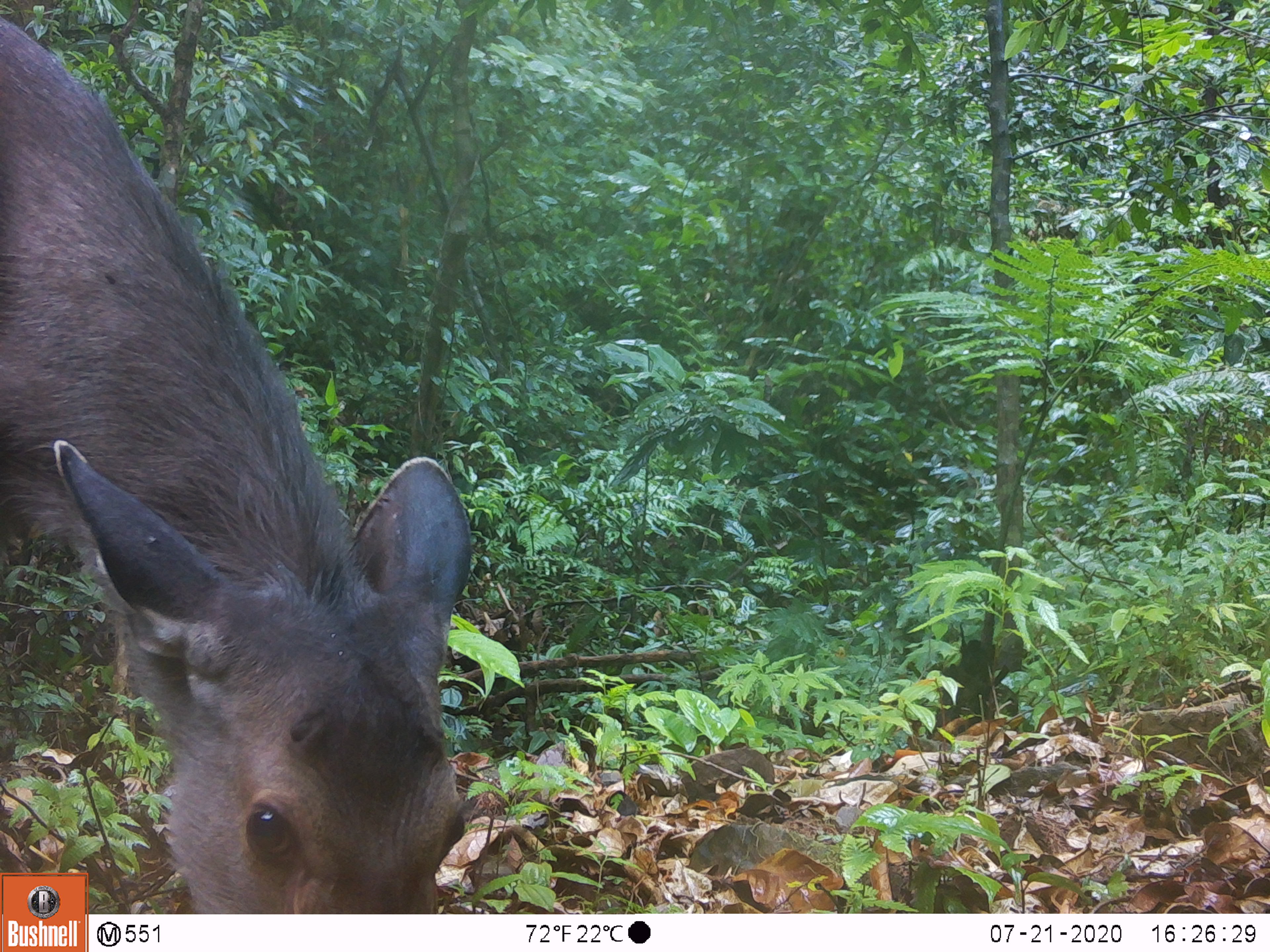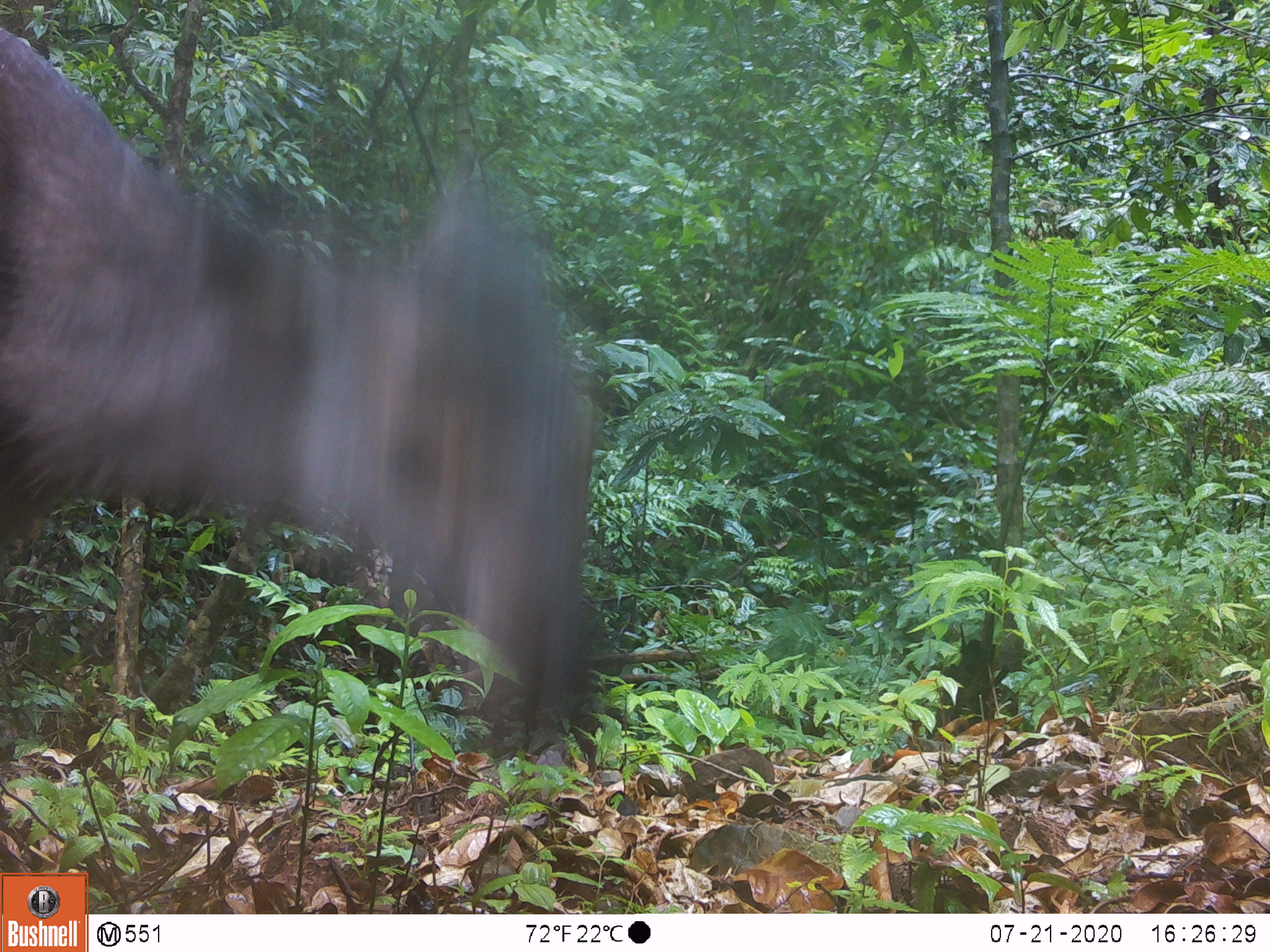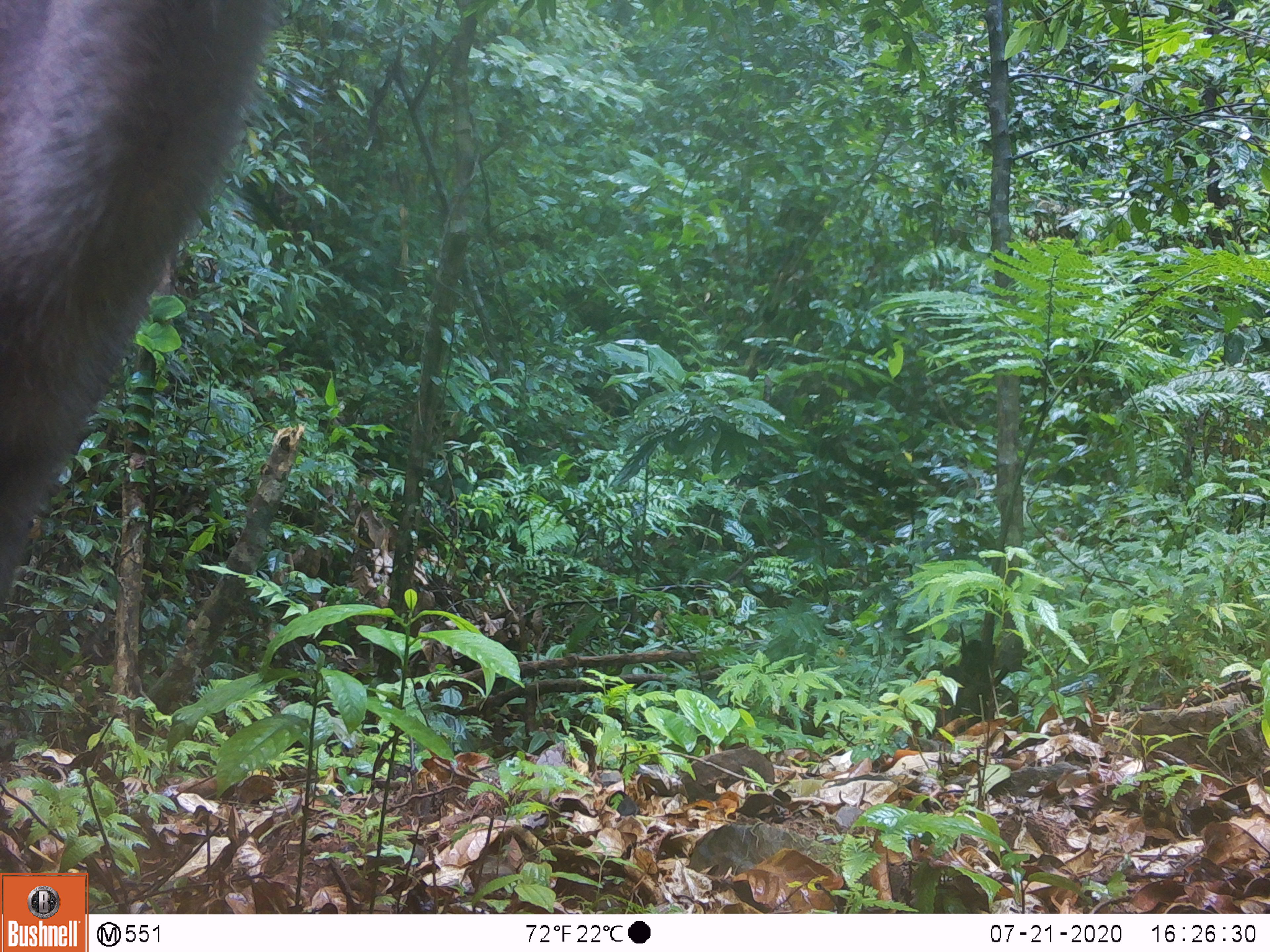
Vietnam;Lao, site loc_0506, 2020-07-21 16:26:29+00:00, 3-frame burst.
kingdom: Animalia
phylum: Chordata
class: Mammalia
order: Artiodactyla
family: Cervidae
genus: Rusa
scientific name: Rusa unicolor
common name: sambar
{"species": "sambar (Rusa unicolor)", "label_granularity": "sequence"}